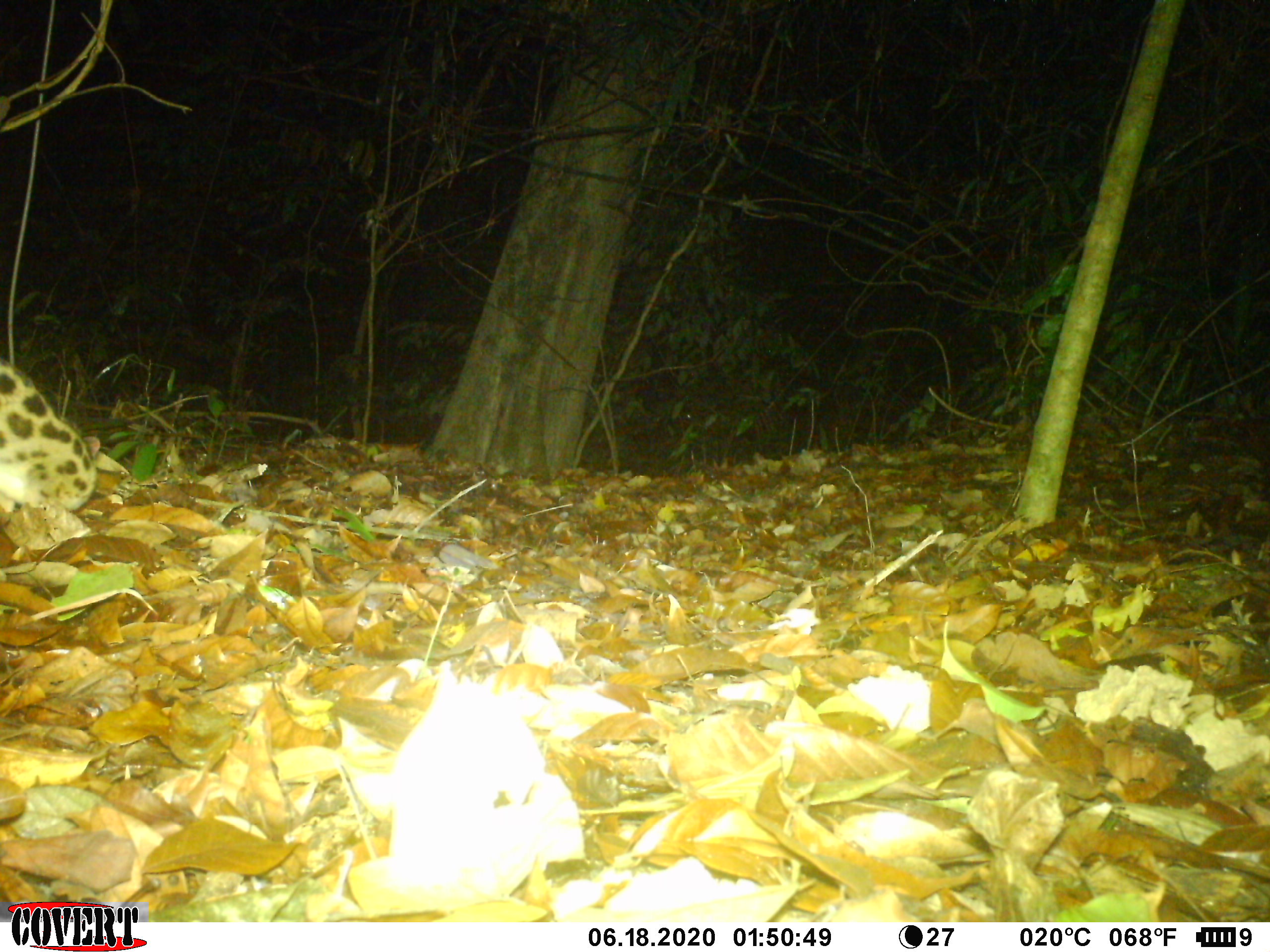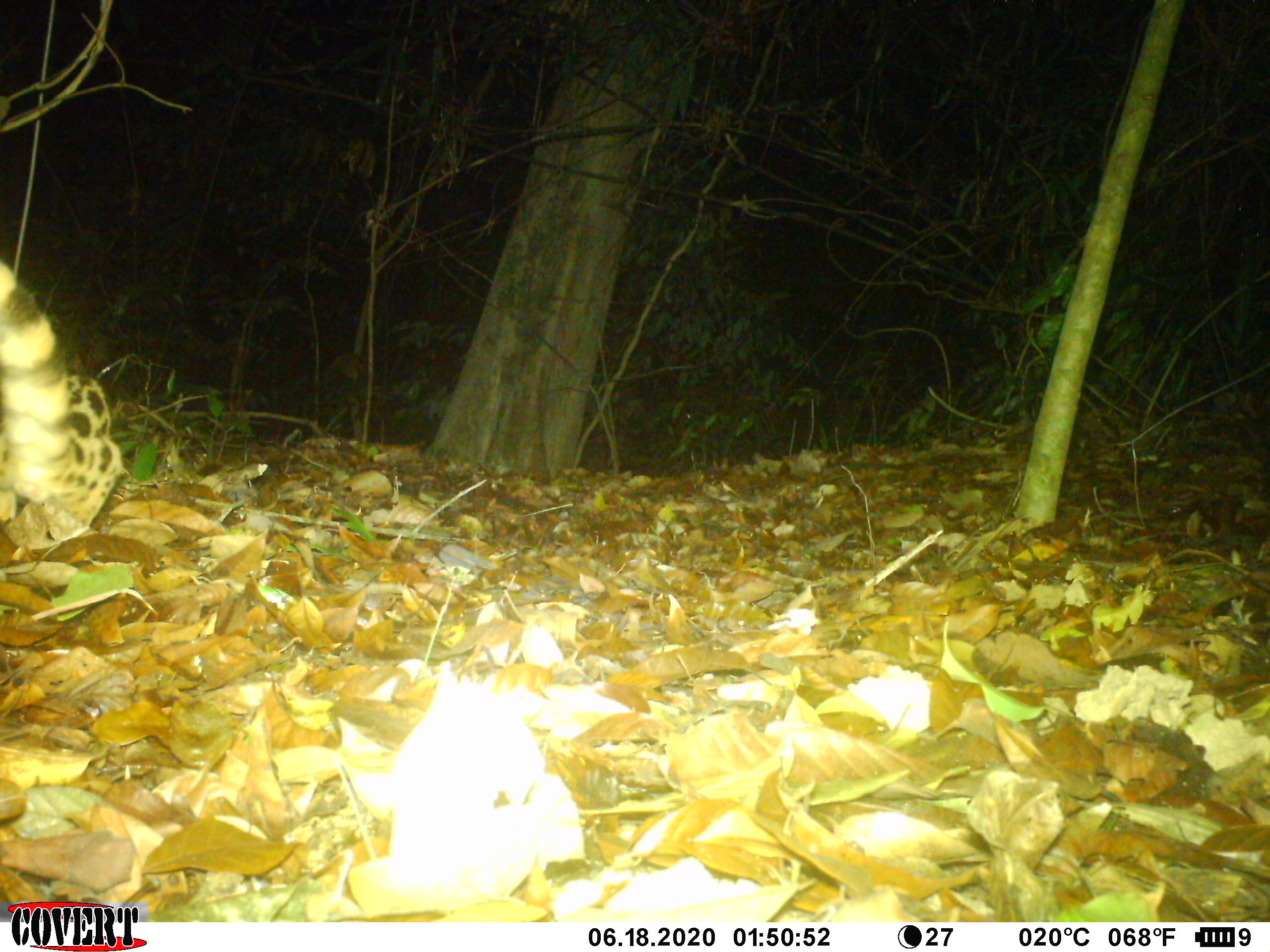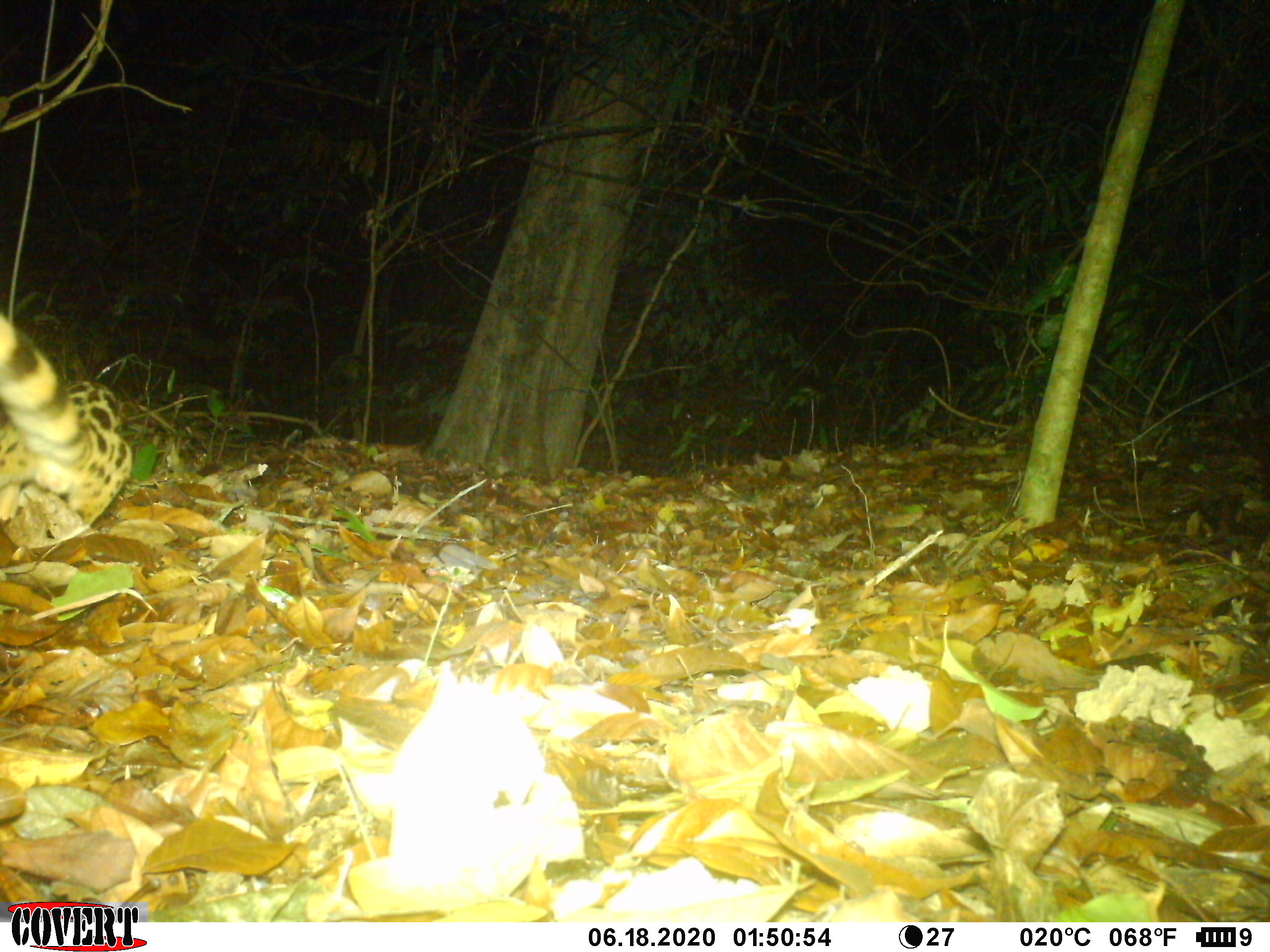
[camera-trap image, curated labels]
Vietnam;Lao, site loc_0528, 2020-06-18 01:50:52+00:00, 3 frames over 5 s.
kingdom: Animalia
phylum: Chordata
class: Mammalia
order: Carnivora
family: Prionodontidae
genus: Prionodon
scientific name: Prionodon pardicolor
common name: spotted linsang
Spotted linsang (Prionodon pardicolor). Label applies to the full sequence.